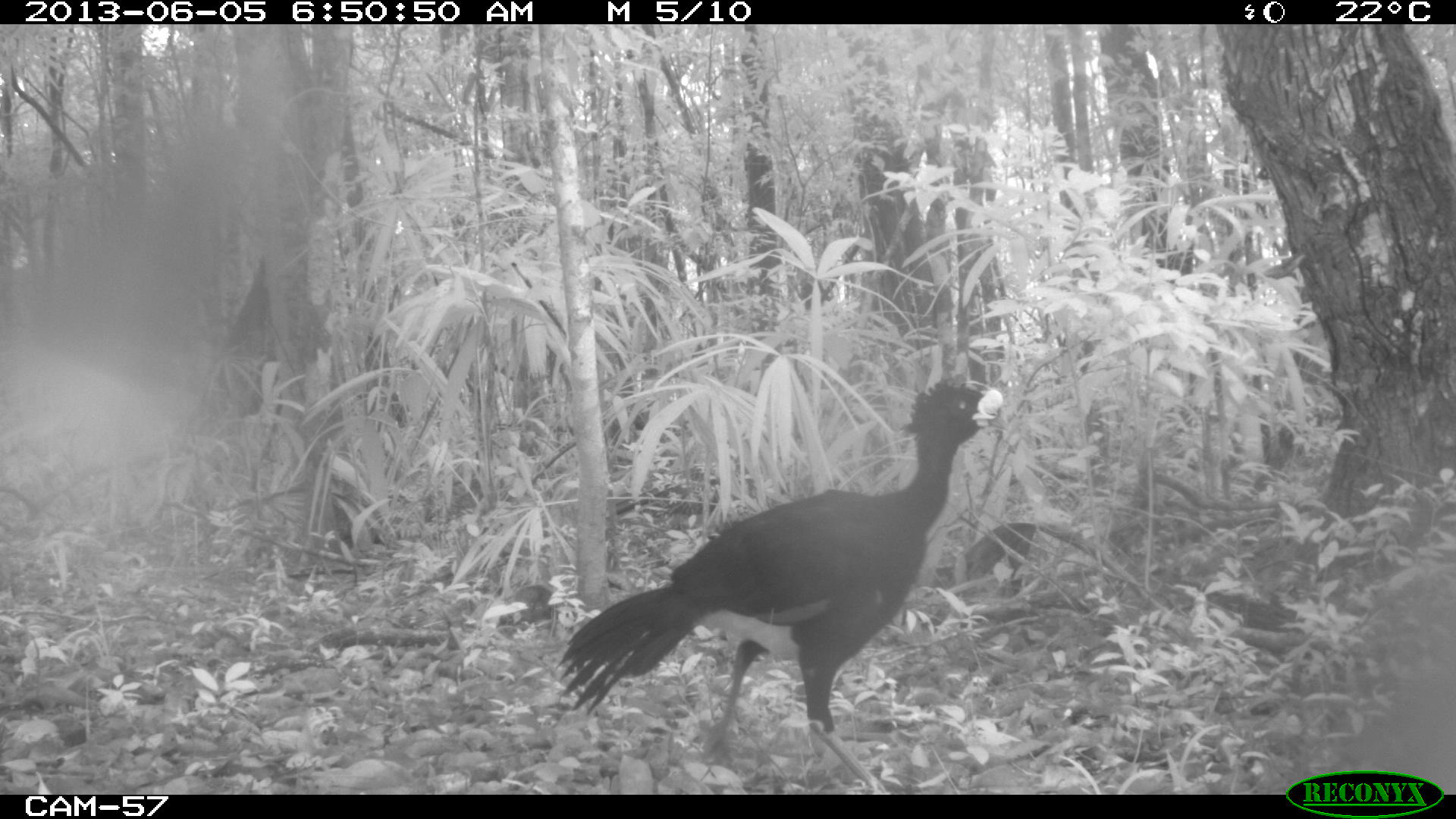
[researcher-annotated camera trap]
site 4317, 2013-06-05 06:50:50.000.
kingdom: Animalia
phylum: Chordata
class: Aves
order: Galliformes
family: Cracidae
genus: Crax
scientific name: Crax rubra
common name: great curassow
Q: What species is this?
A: Crax rubra (great curassow).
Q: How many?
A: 1.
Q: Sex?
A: Male.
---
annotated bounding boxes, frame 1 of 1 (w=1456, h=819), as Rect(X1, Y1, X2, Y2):
crax rubra: Rect(552, 376, 1015, 793)